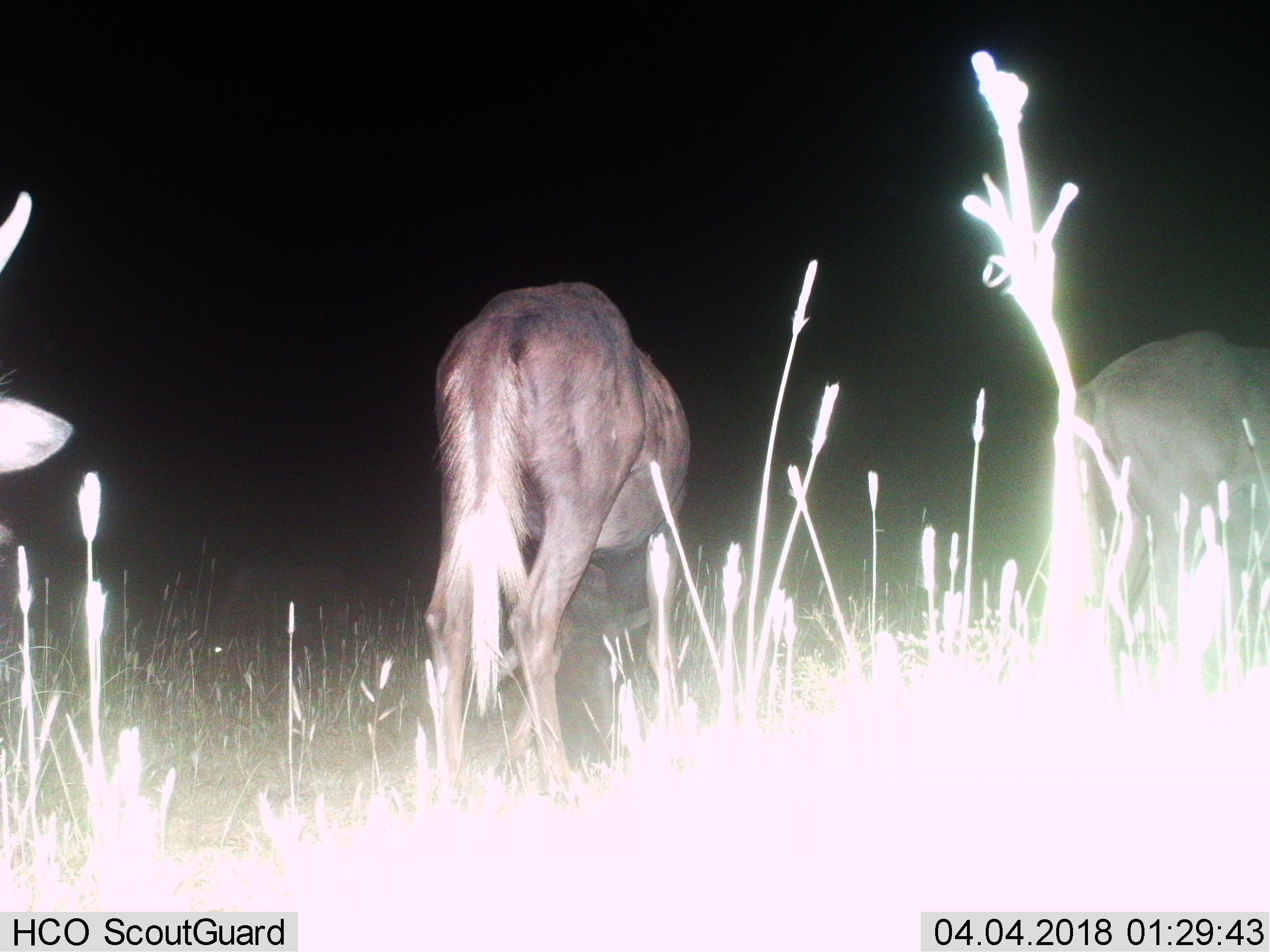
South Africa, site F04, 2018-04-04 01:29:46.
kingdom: Animalia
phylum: Chordata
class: Mammalia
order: Artiodactyla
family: Bovidae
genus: Connochaetes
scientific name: Connochaetes gnou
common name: black wildebeest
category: wildebeestblack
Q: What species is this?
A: Wildebeestblack (black wildebeest) (Connochaetes gnou).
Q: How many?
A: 3.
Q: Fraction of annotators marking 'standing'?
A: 0%.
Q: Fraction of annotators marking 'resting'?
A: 0%.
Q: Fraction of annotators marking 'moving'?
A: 50%.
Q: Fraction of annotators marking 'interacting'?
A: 0%.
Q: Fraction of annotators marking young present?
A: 0%.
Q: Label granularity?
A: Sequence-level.